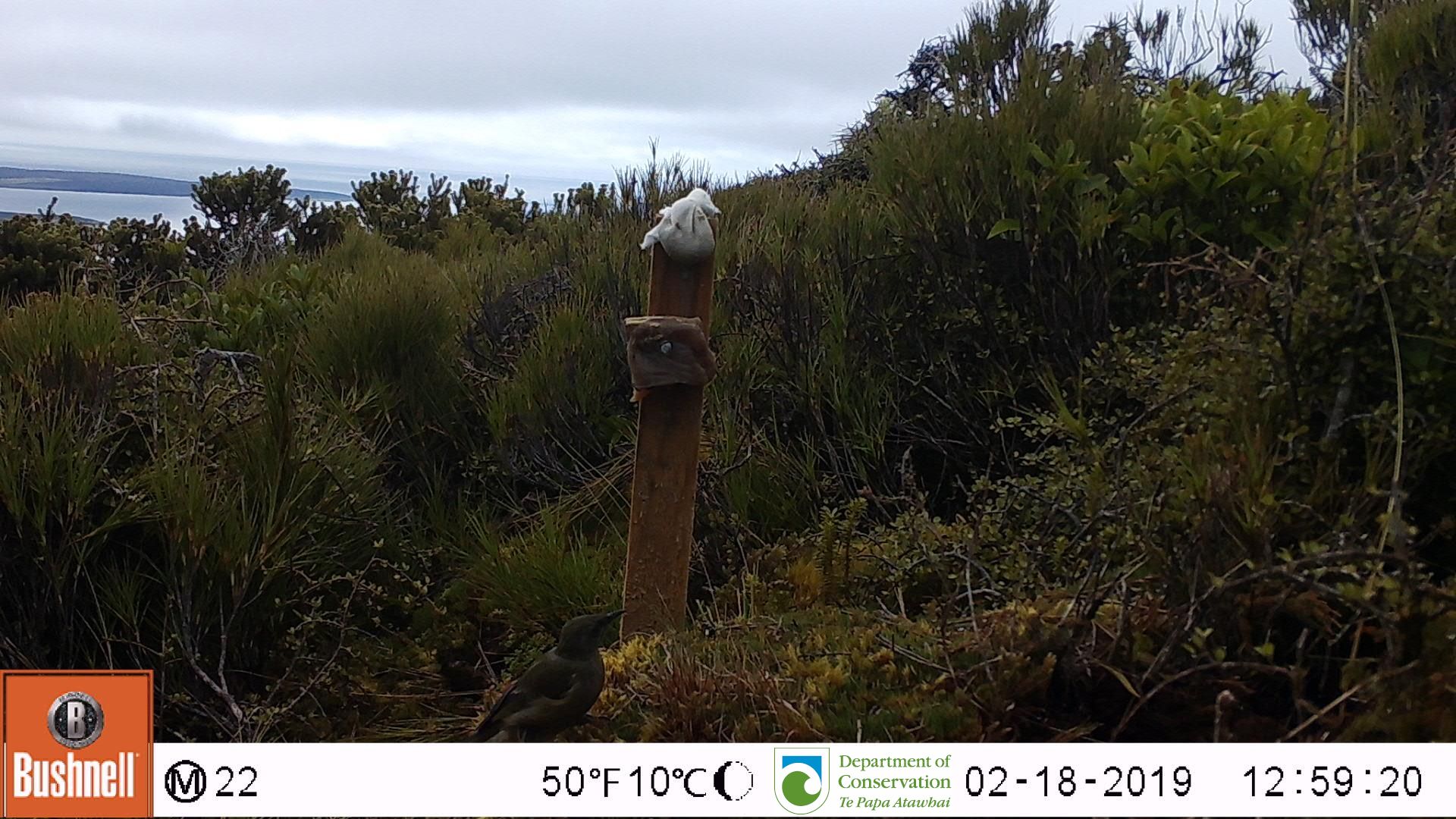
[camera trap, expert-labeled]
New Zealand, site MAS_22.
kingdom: Animalia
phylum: Chordata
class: Aves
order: Passeriformes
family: Meliphagidae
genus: Anthornis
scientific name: Anthornis melanura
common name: new zealand bellbird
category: bellbird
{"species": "bellbird (new zealand bellbird) (Anthornis melanura)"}